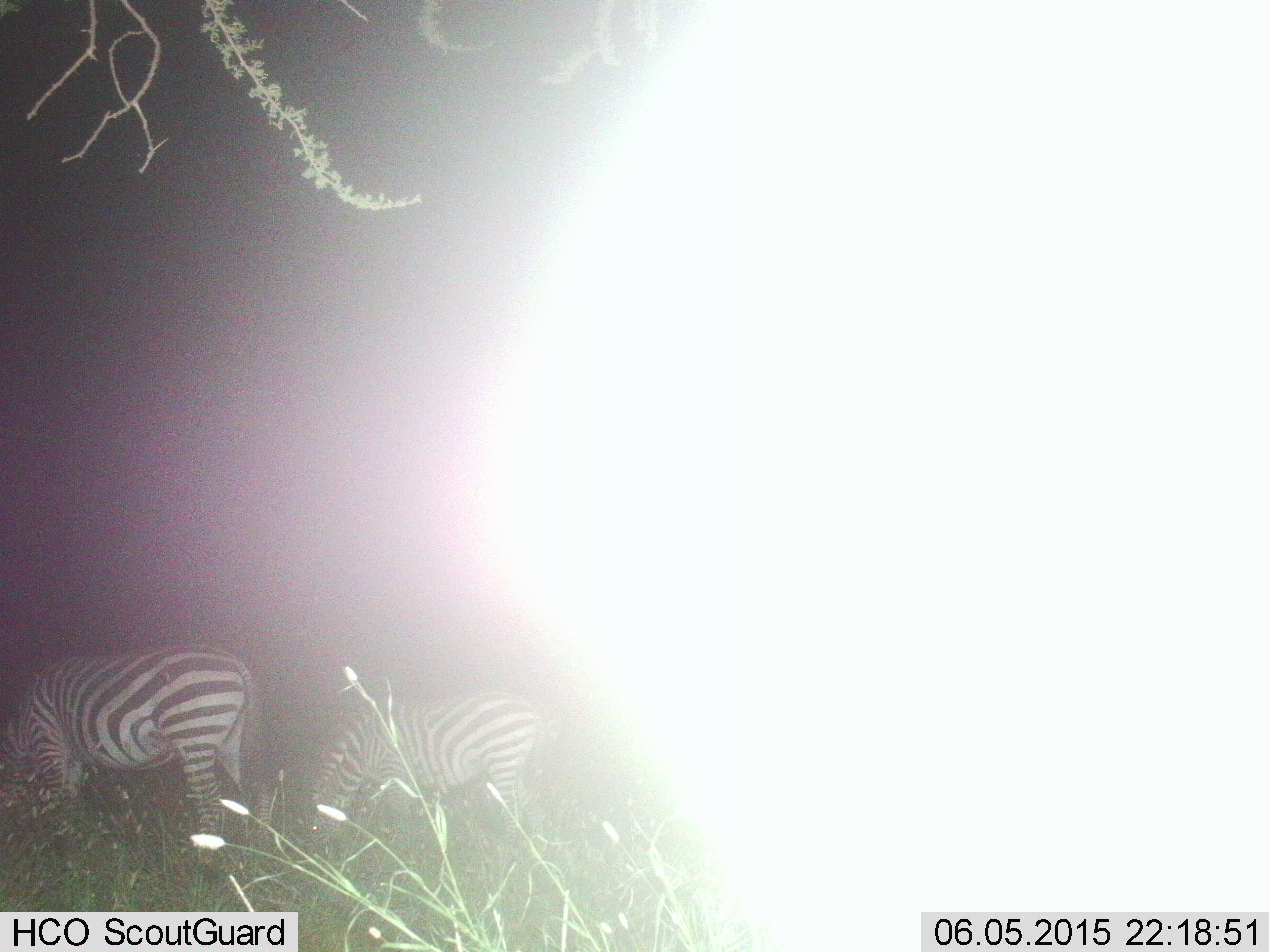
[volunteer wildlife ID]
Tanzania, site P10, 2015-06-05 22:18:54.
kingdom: Animalia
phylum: Chordata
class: Mammalia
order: Perissodactyla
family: Equidae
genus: Equus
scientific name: Equus quagga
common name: plains zebra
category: zebra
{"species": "zebra (plains zebra) (Equus quagga)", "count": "2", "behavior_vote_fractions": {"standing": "20%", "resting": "0%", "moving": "0%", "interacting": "0%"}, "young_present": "0%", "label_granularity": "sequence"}